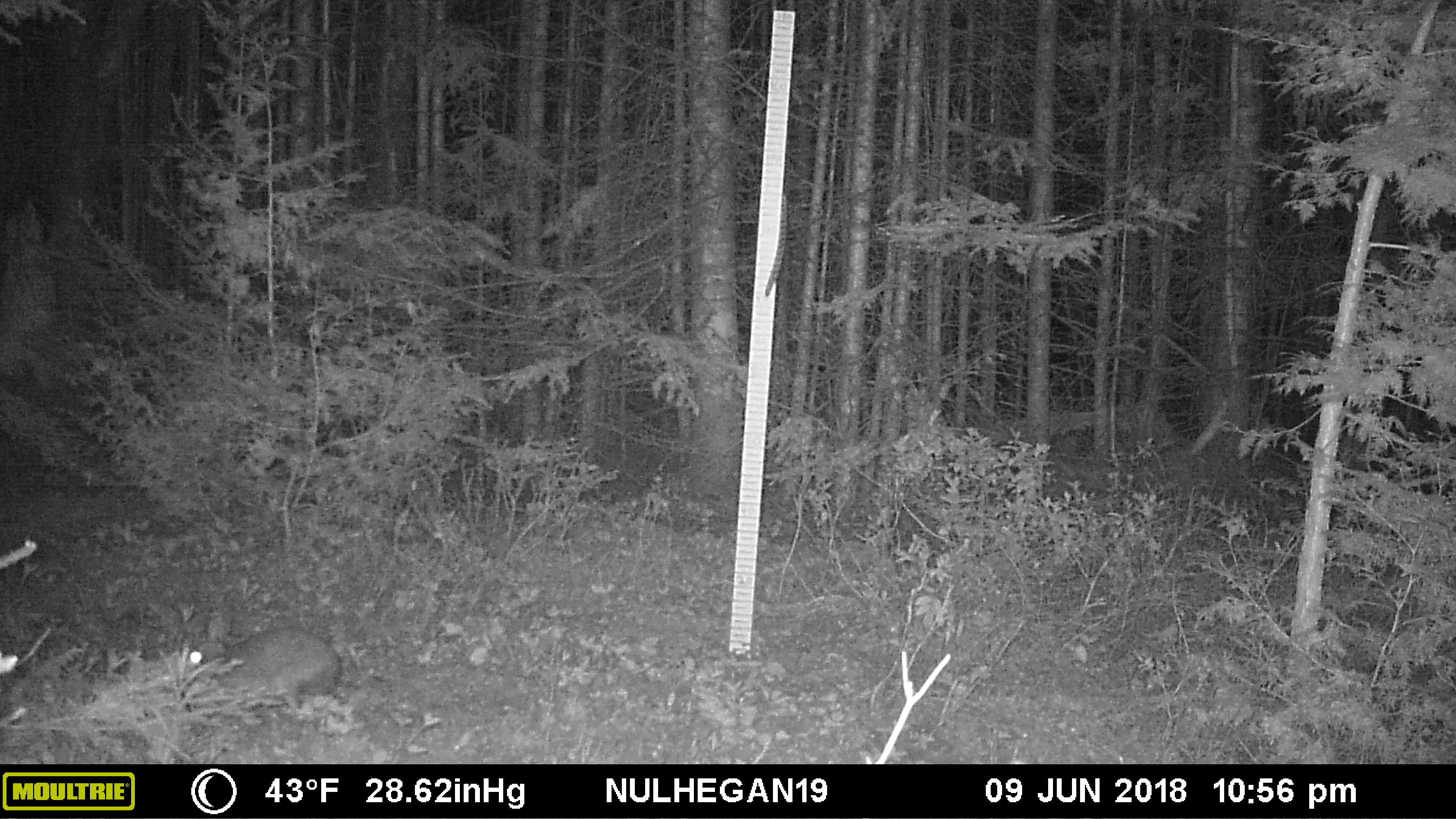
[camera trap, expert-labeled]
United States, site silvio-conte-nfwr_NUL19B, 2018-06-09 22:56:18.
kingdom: Animalia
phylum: Chordata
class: Mammalia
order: Lagomorpha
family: Leporidae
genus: Lepus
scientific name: Lepus americanus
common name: snowshoe hare